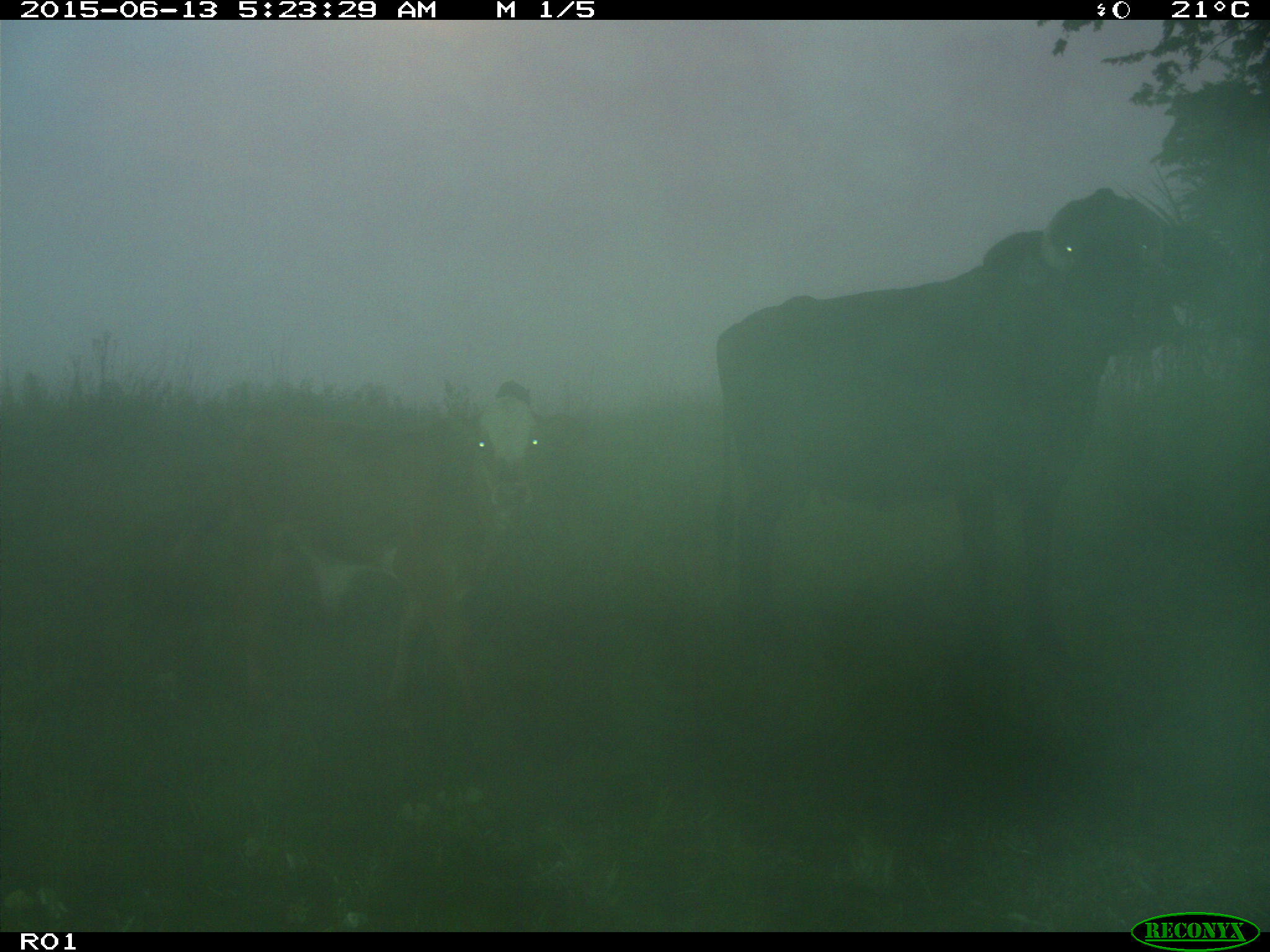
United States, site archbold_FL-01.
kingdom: Animalia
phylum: Chordata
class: Mammalia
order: Artiodactyla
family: Bovidae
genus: Bos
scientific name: Bos taurus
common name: domestic cow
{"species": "Bos taurus (domestic cow)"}